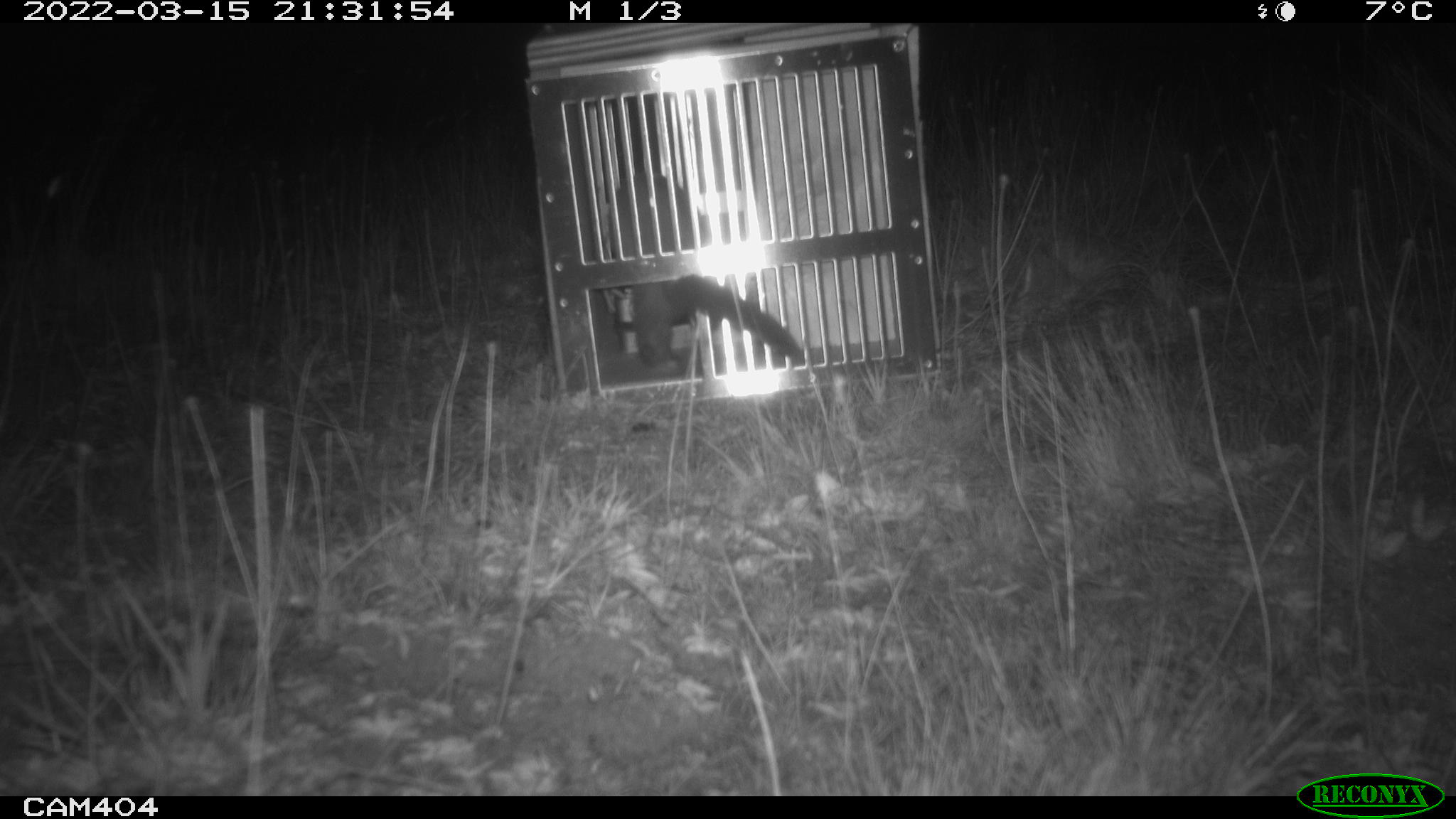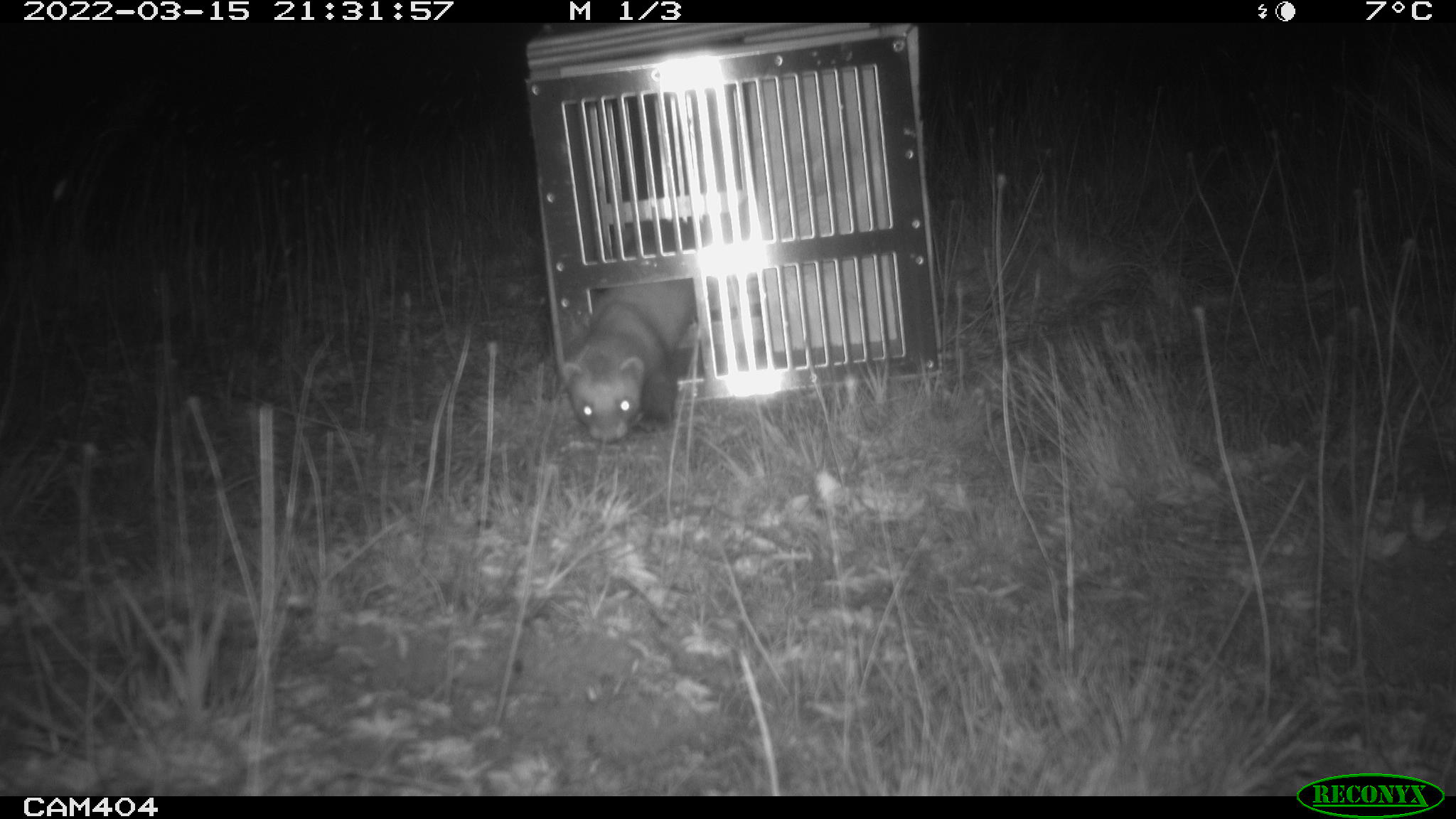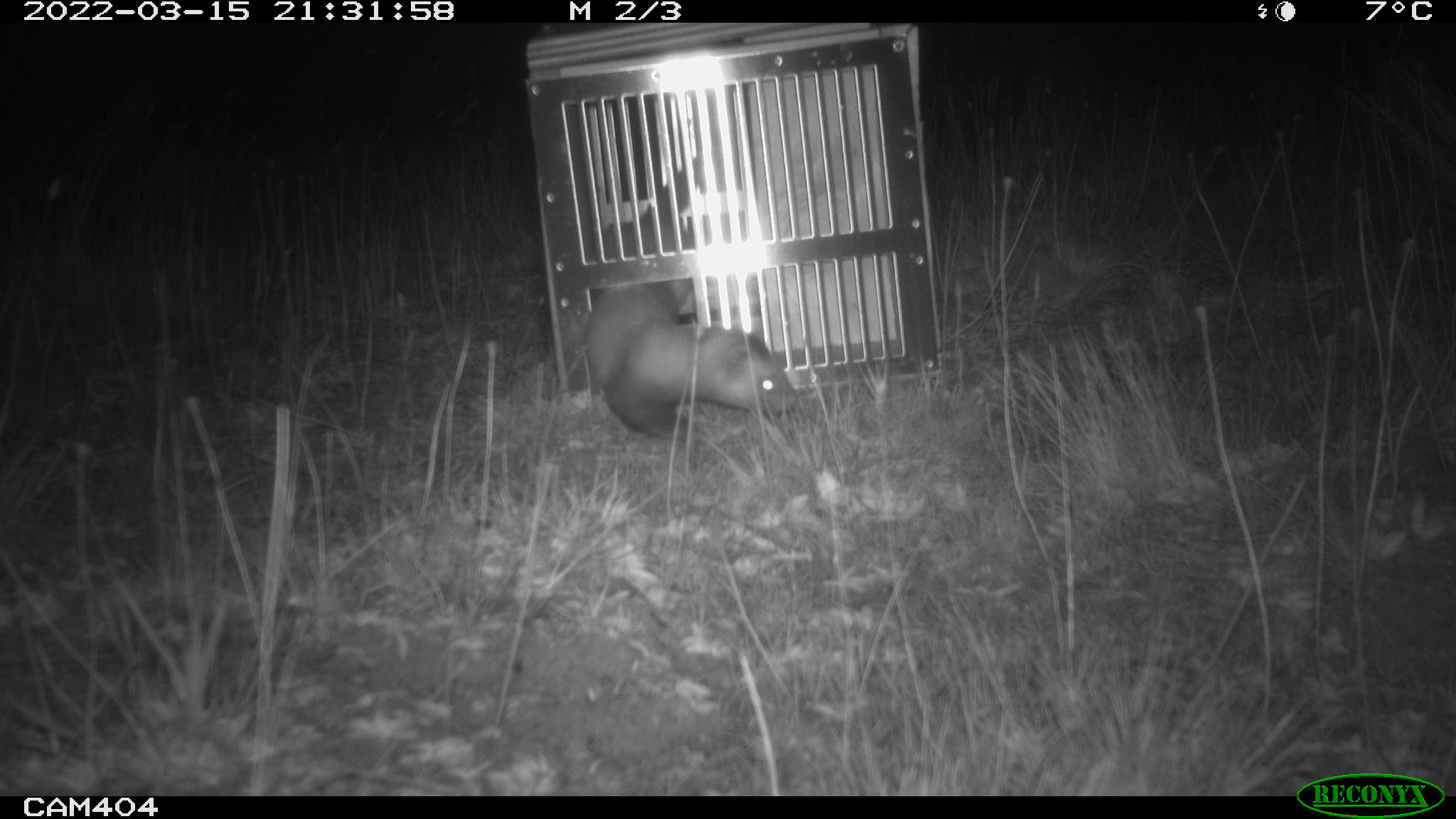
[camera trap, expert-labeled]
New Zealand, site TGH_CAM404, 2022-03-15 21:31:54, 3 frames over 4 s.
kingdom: Animalia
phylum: Chordata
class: Mammalia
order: Carnivora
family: Mustelidae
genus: Mustela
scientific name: Mustela furo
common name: ferret